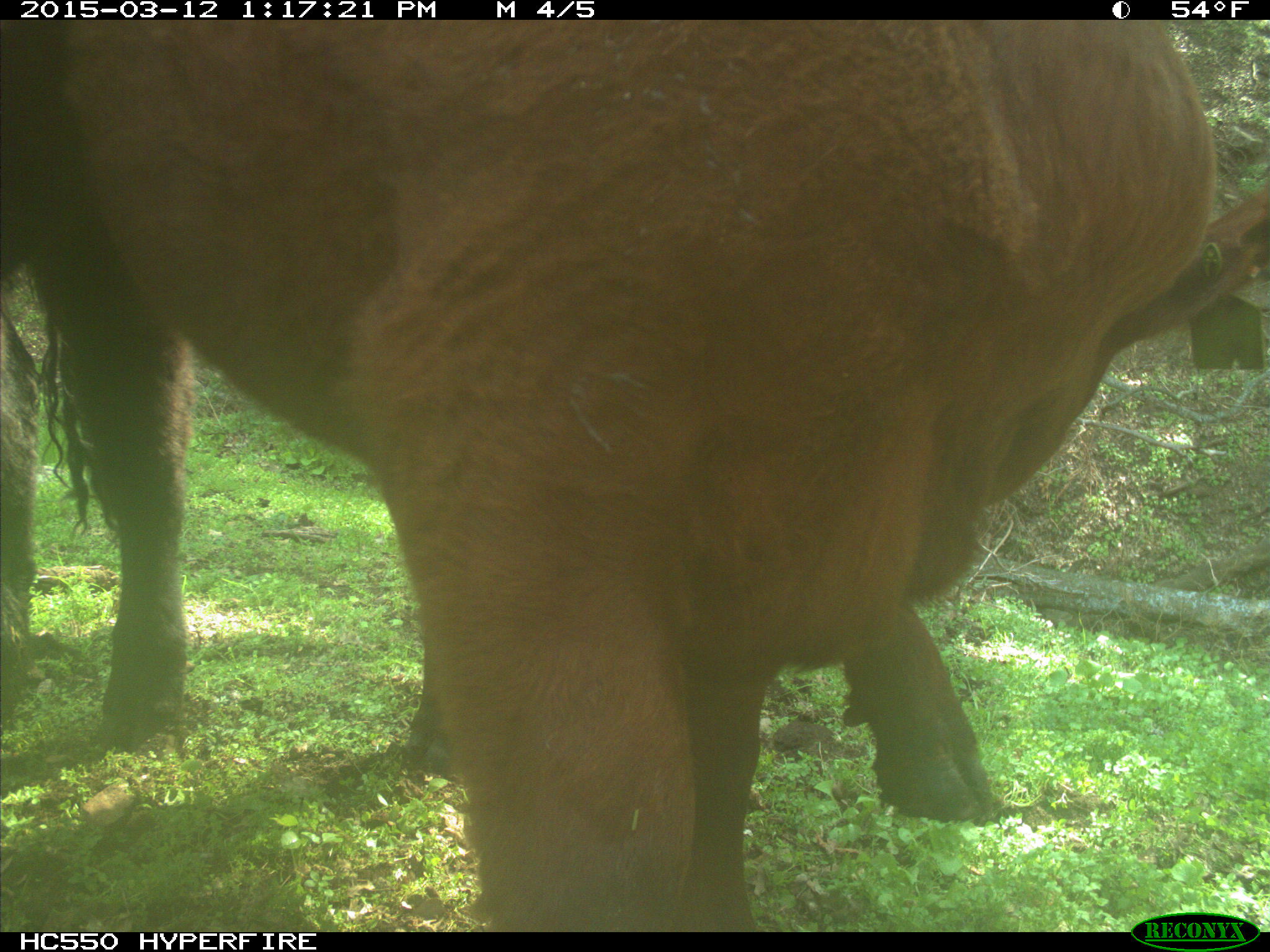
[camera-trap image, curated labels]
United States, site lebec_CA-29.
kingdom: Animalia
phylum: Chordata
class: Mammalia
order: Artiodactyla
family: Bovidae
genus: Bos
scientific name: Bos taurus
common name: domestic cow